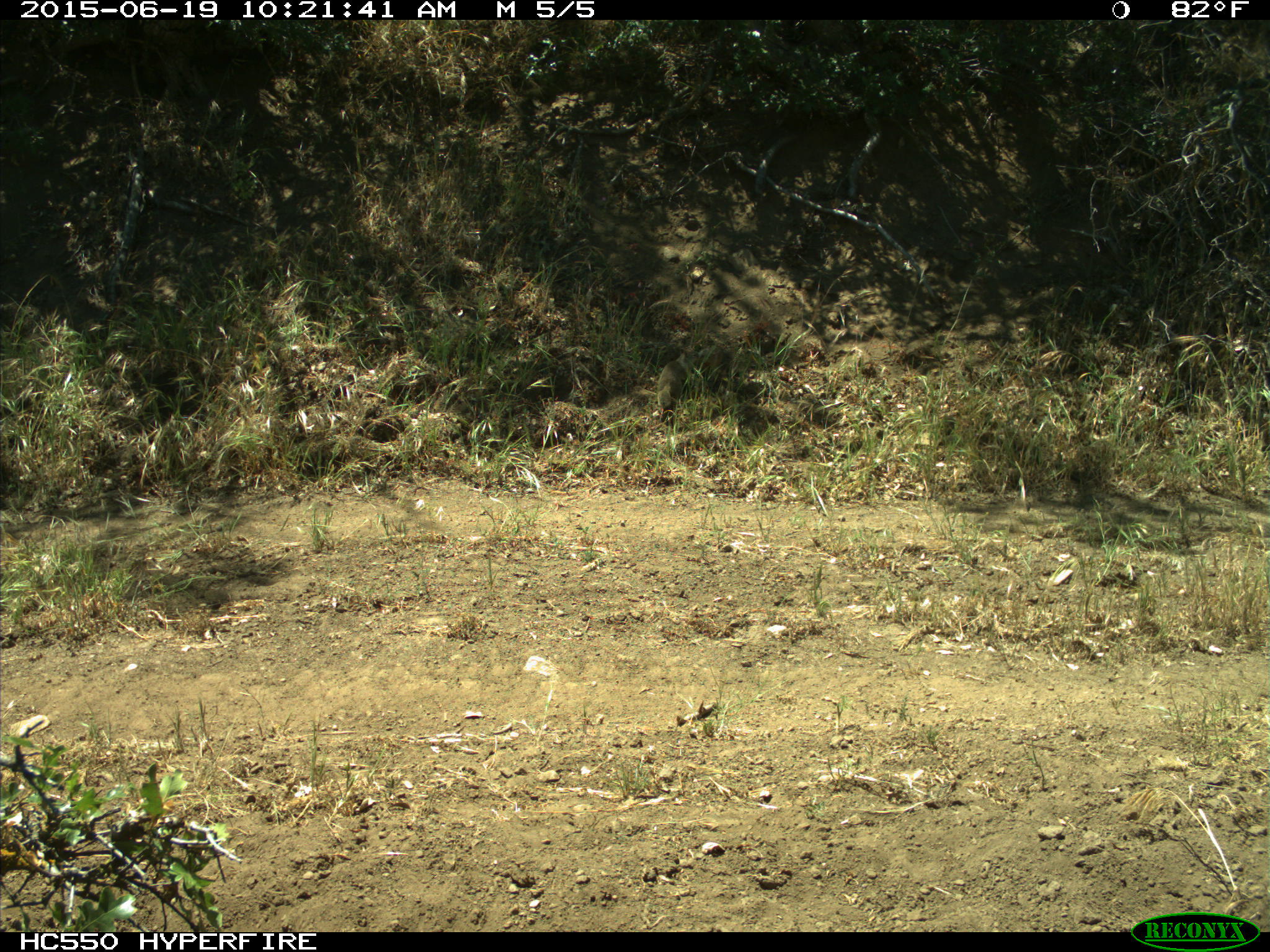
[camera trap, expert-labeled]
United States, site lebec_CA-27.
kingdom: Animalia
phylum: Chordata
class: Mammalia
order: Rodentia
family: Sciuridae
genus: Otospermophilus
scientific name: Otospermophilus beecheyi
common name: california ground squirrel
Otospermophilus beecheyi (california ground squirrel).